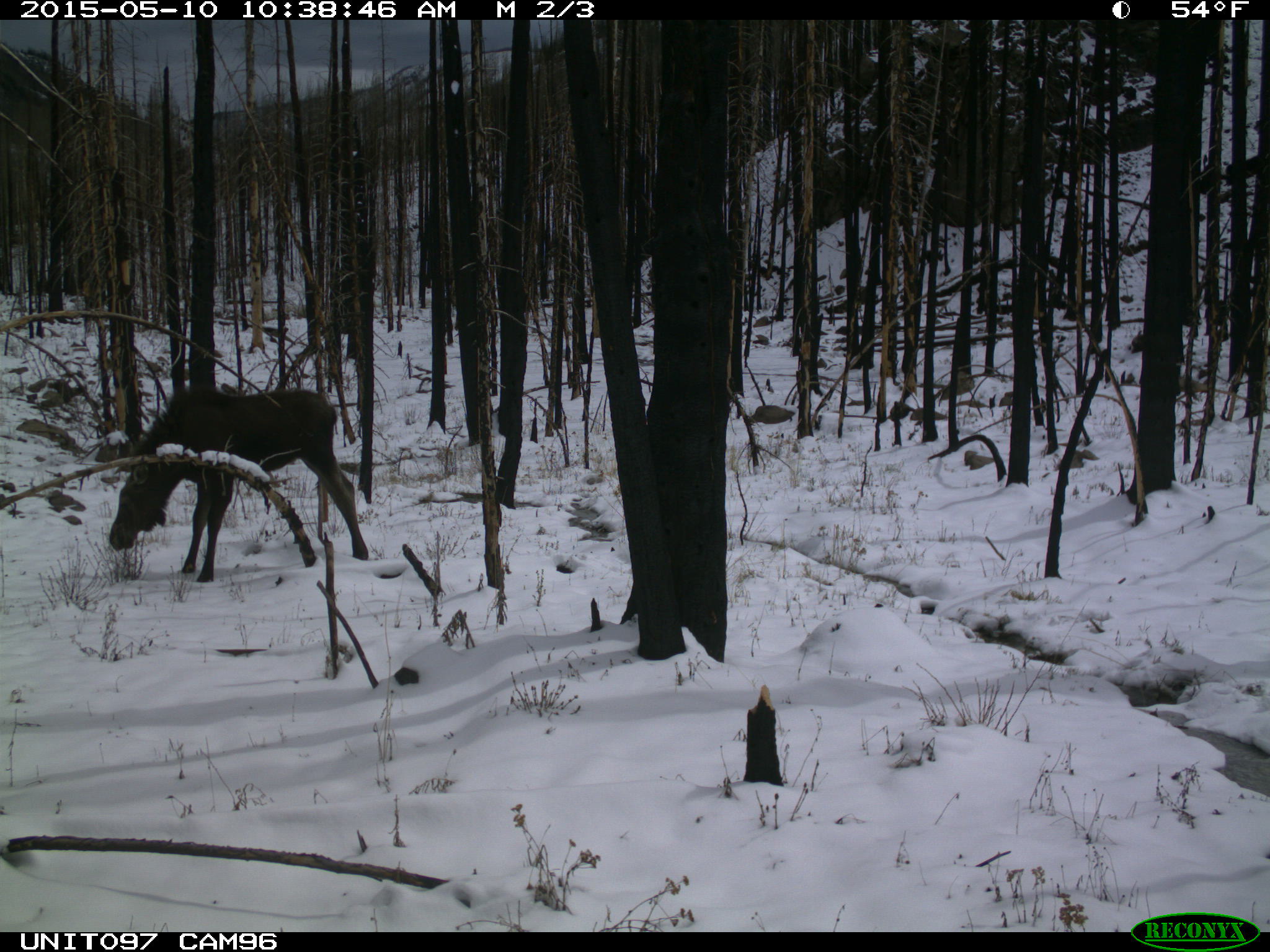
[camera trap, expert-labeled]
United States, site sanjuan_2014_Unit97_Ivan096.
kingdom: Animalia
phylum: Chordata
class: Mammalia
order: Artiodactyla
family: Cervidae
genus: Alces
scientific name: Alces alces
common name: moose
Alces alces (moose).